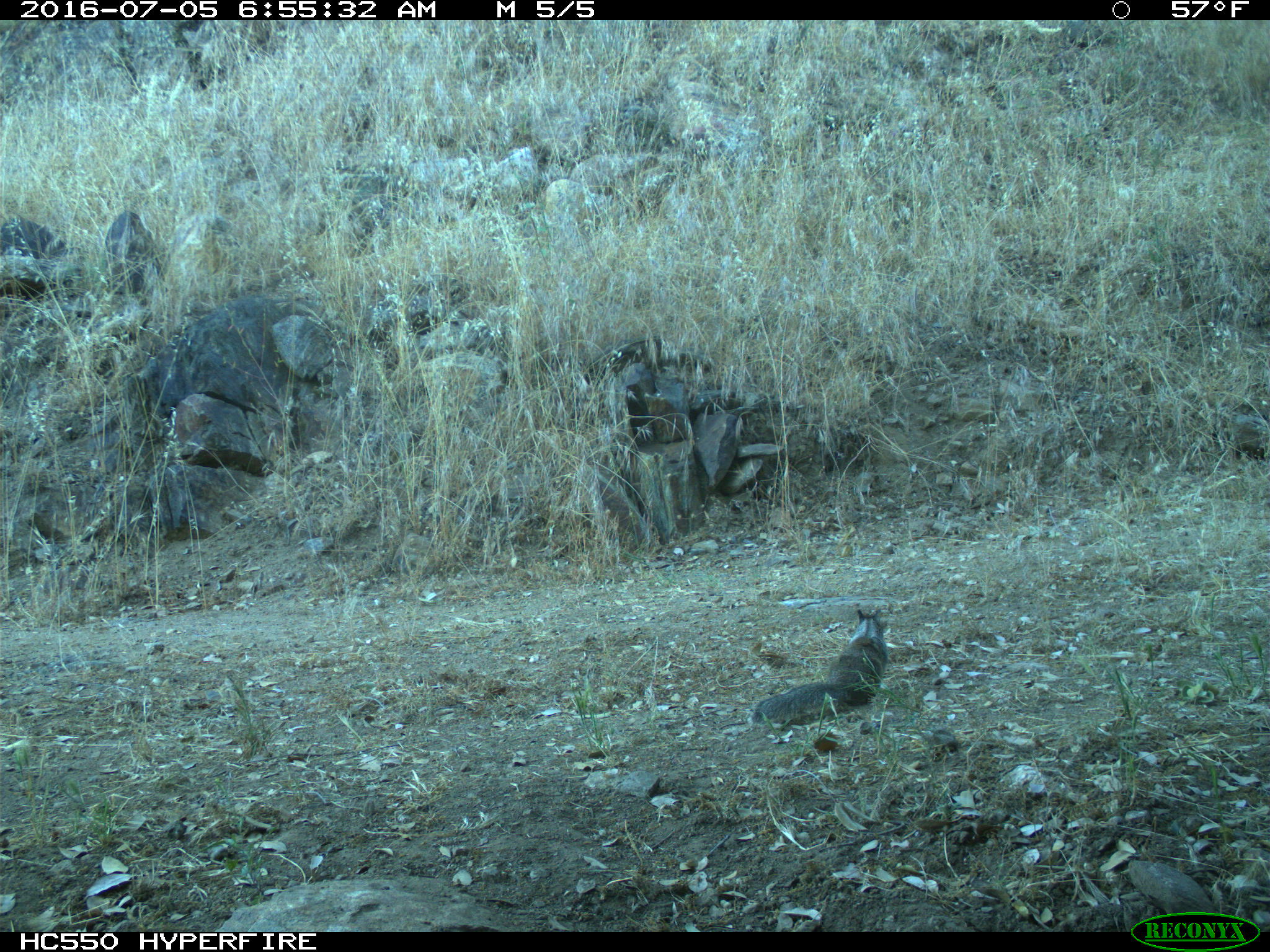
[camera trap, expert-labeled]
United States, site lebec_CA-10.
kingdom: Animalia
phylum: Chordata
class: Mammalia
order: Rodentia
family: Sciuridae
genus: Otospermophilus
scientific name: Otospermophilus beecheyi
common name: california ground squirrel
Otospermophilus beecheyi (california ground squirrel).